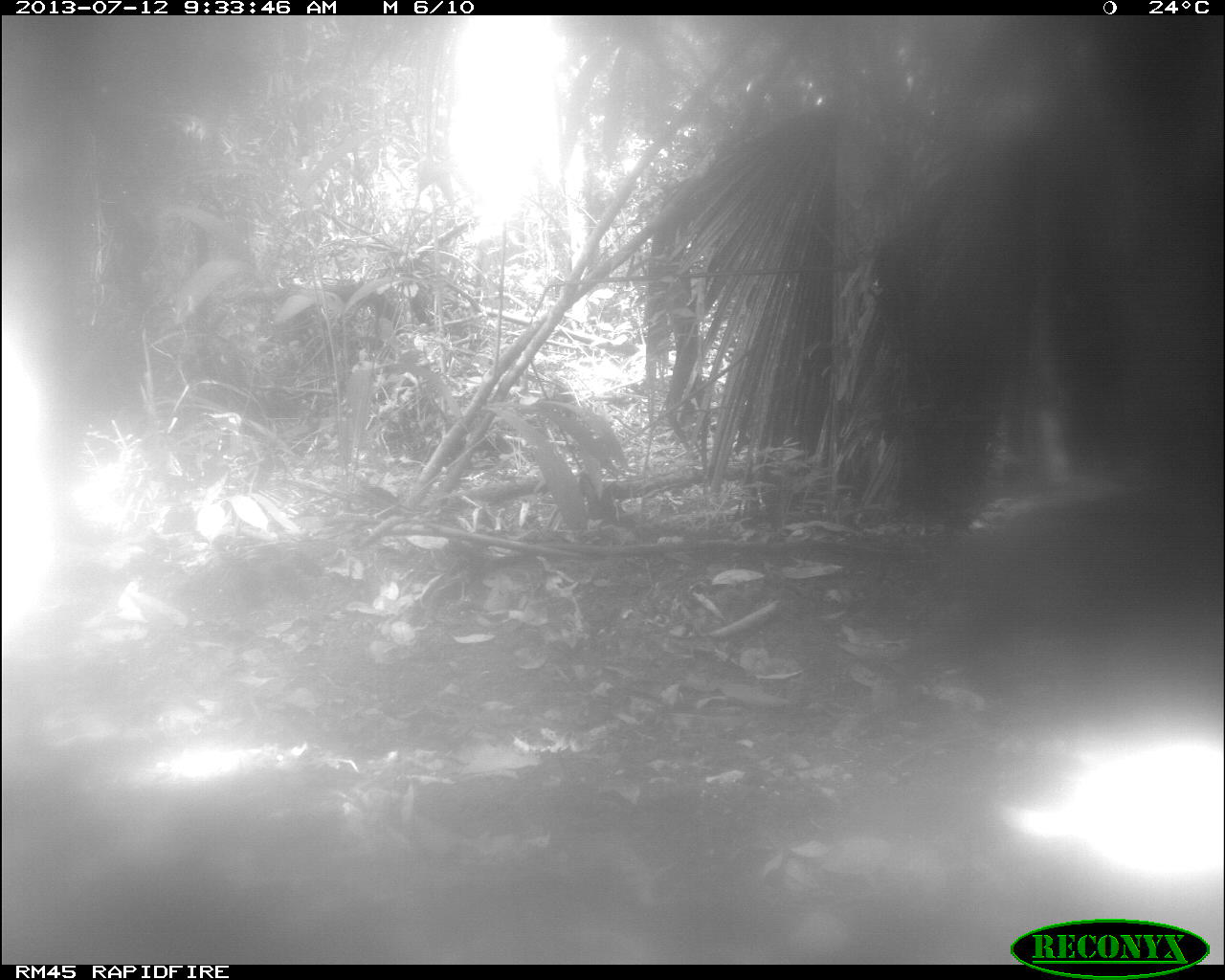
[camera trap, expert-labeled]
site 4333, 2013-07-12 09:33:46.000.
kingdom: Animalia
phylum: Chordata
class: Mammalia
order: Artiodactyla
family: Tayassuidae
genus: Tayassu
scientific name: Tayassu pecari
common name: white-lipped peccary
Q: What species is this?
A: Tayassu pecari (white-lipped peccary).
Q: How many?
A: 2.